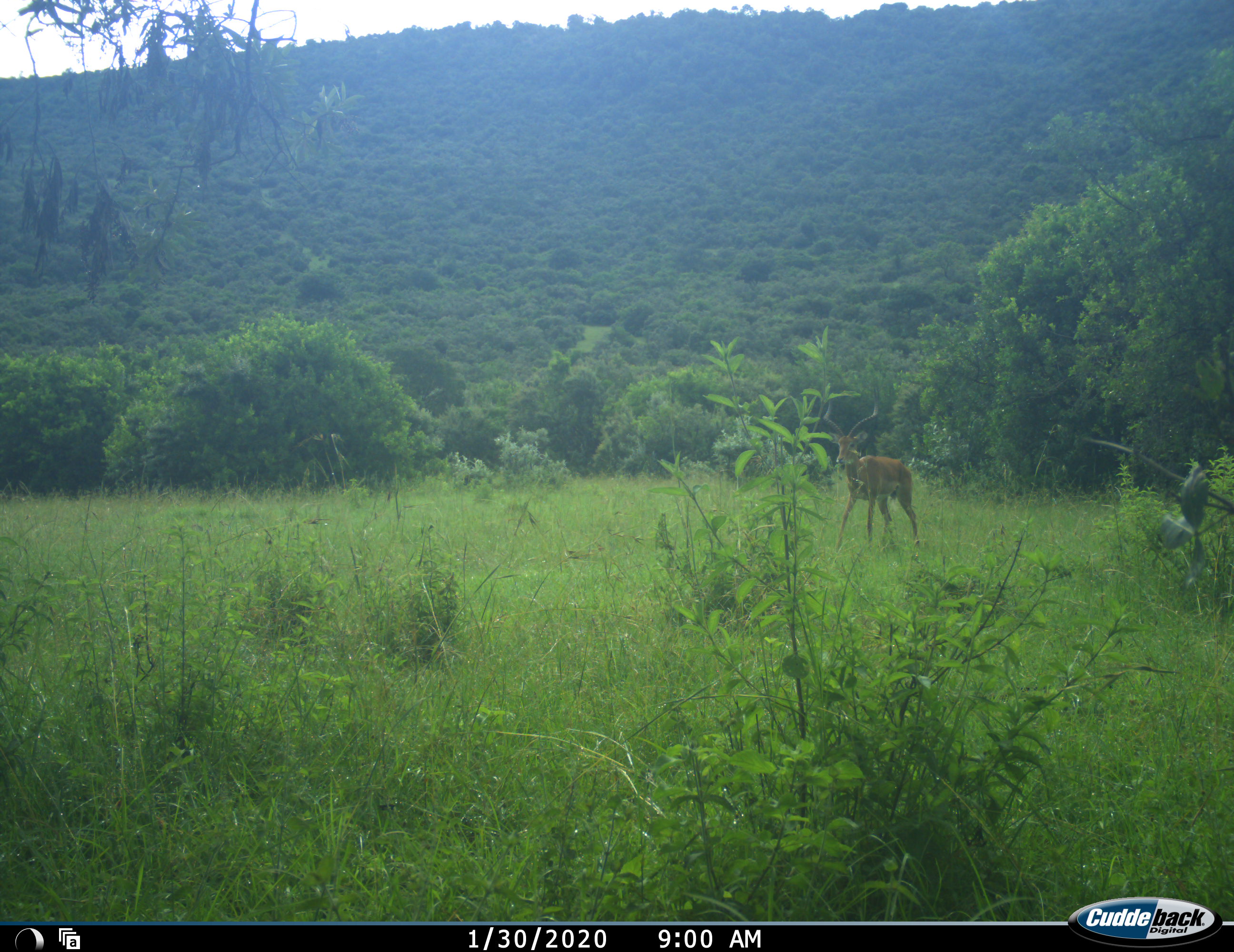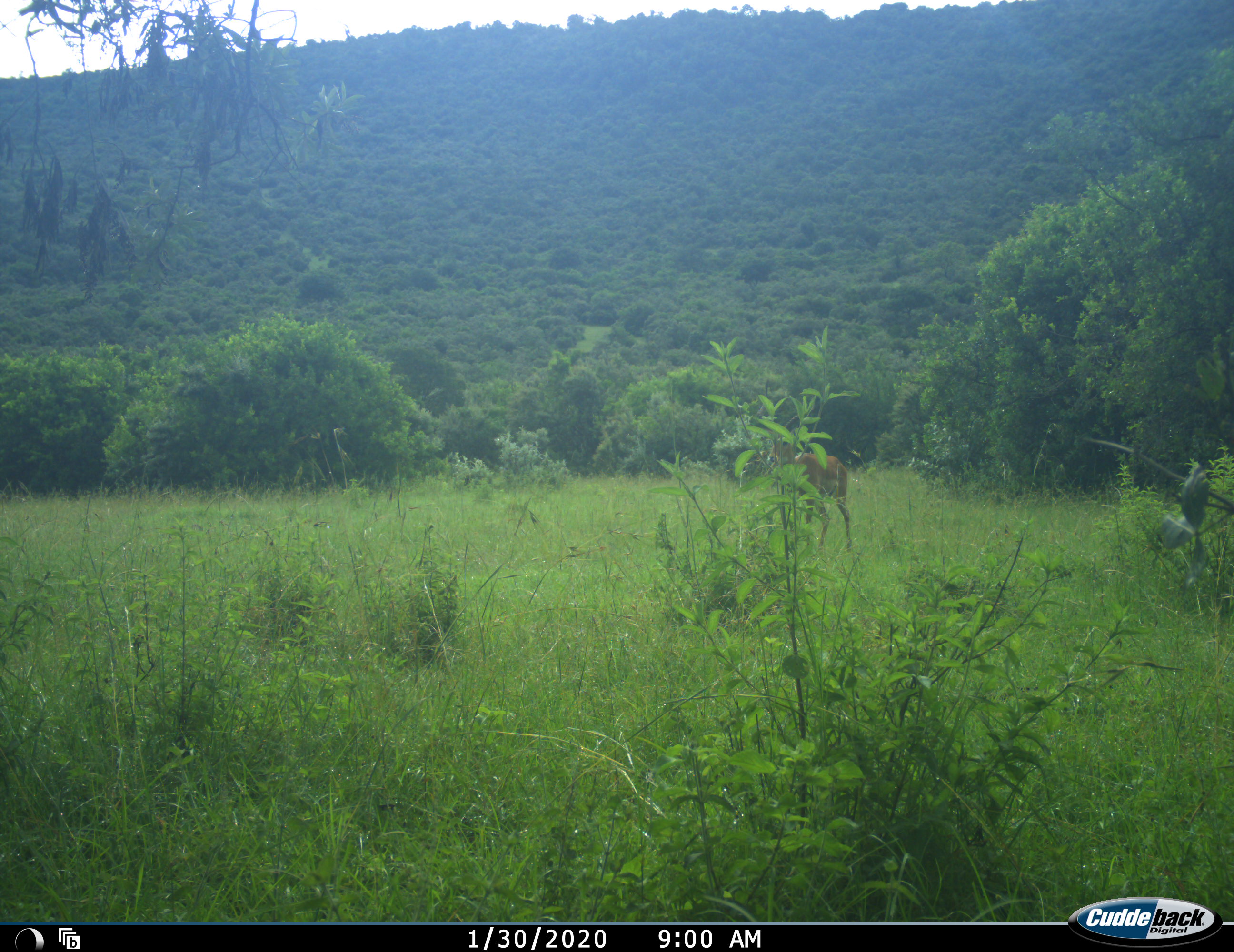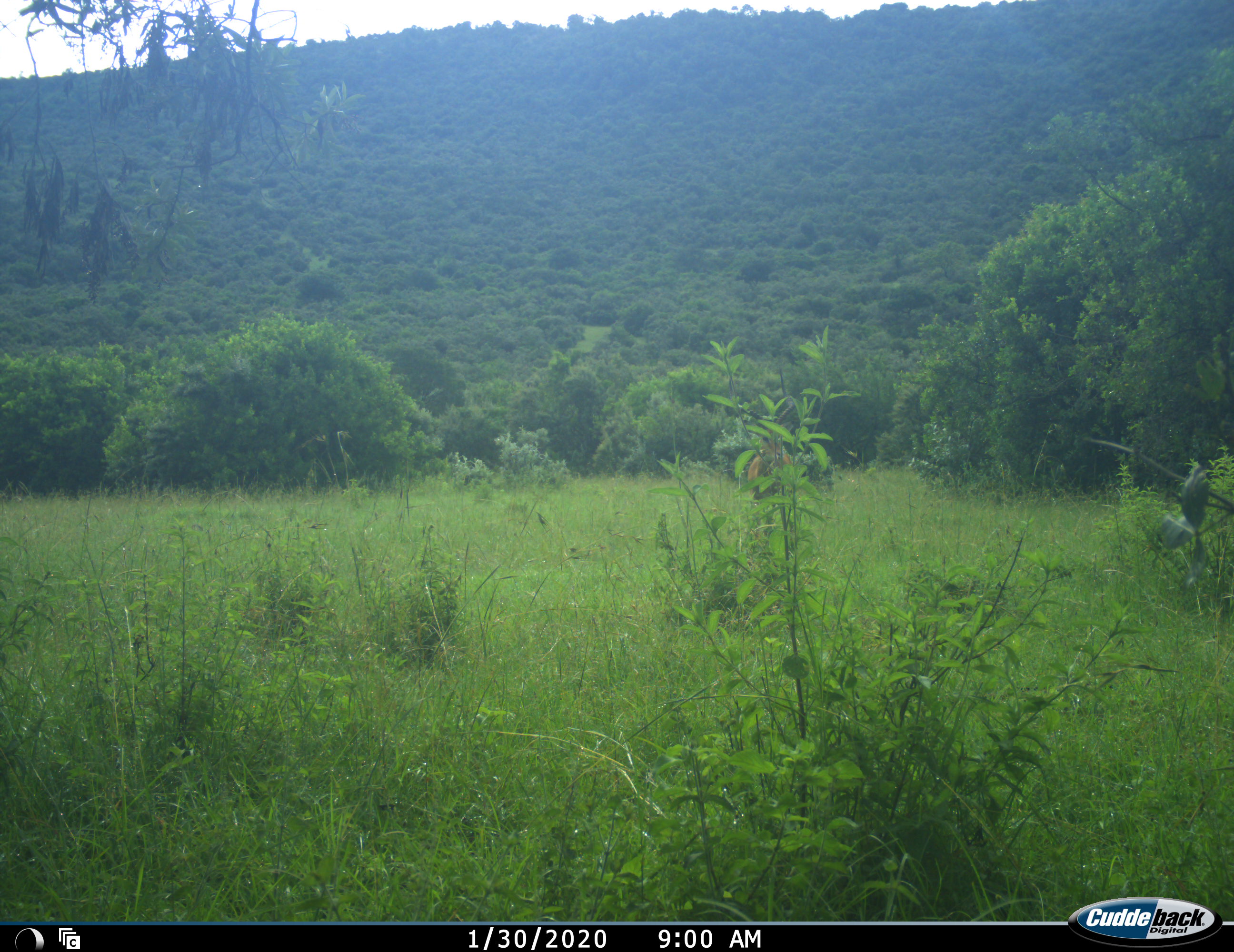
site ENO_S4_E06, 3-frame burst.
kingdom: Animalia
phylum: Chordata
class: Mammalia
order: Artiodactyla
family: Bovidae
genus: Aepyceros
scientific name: Aepyceros melampus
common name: impala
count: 1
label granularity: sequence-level